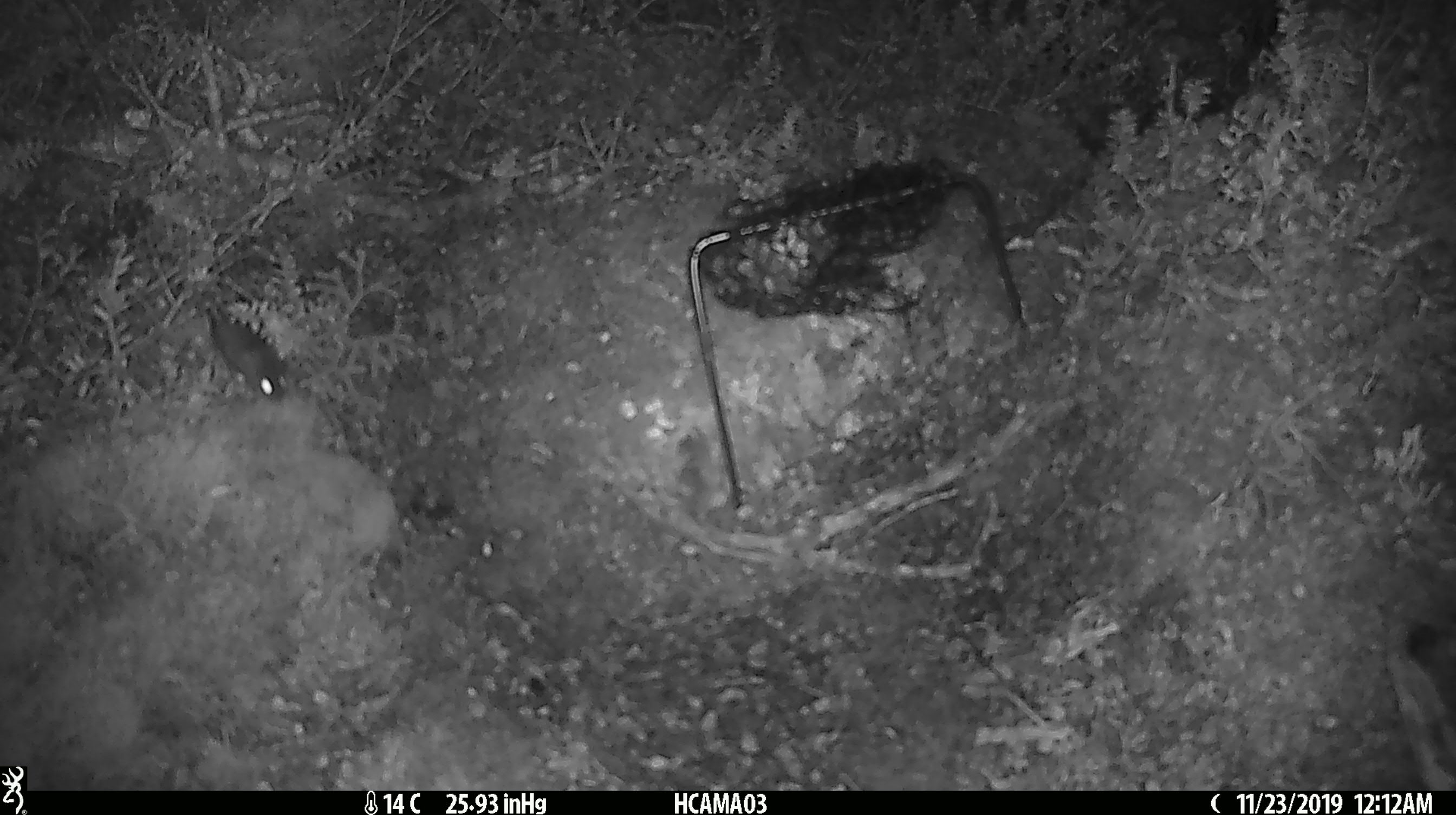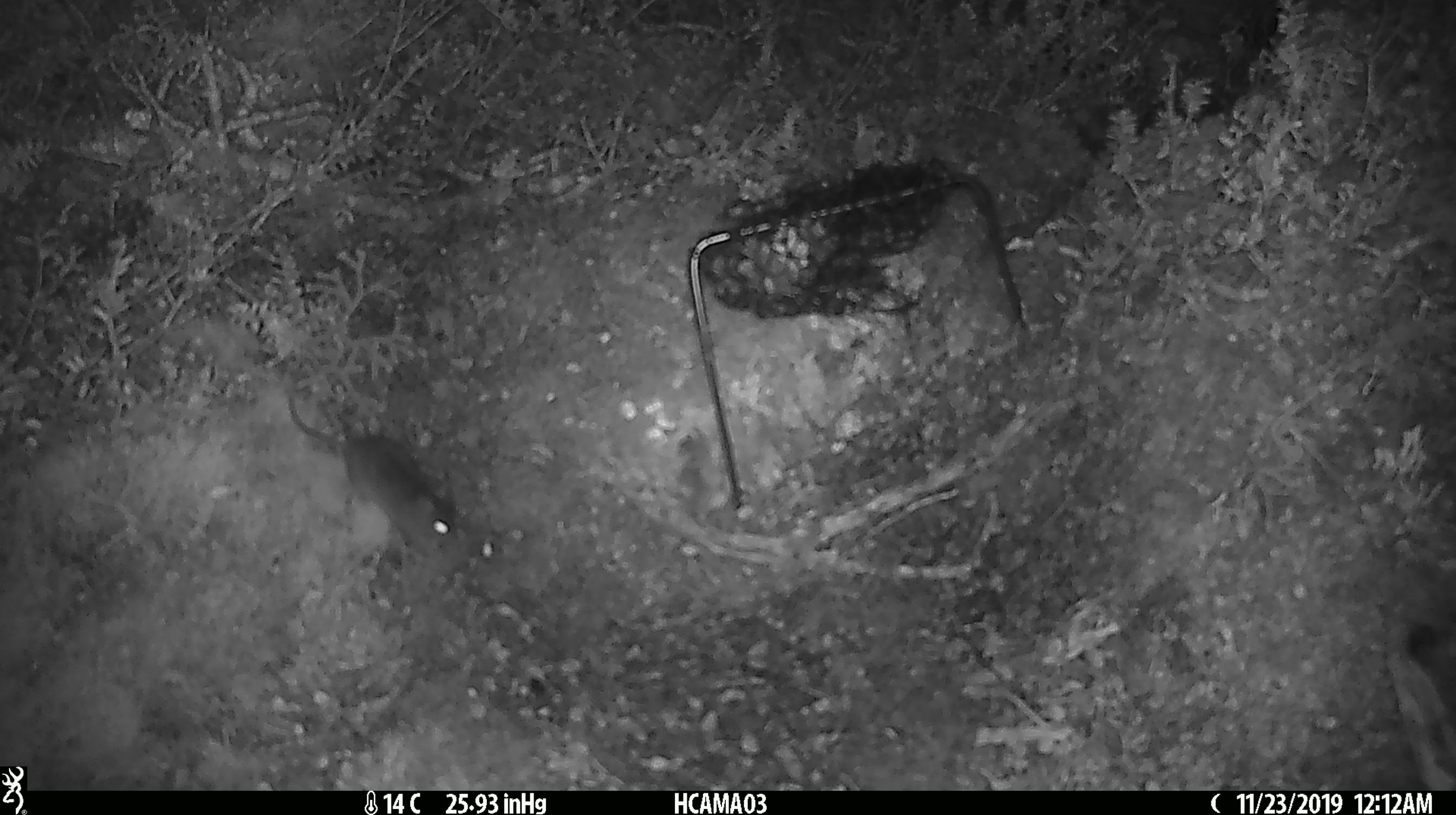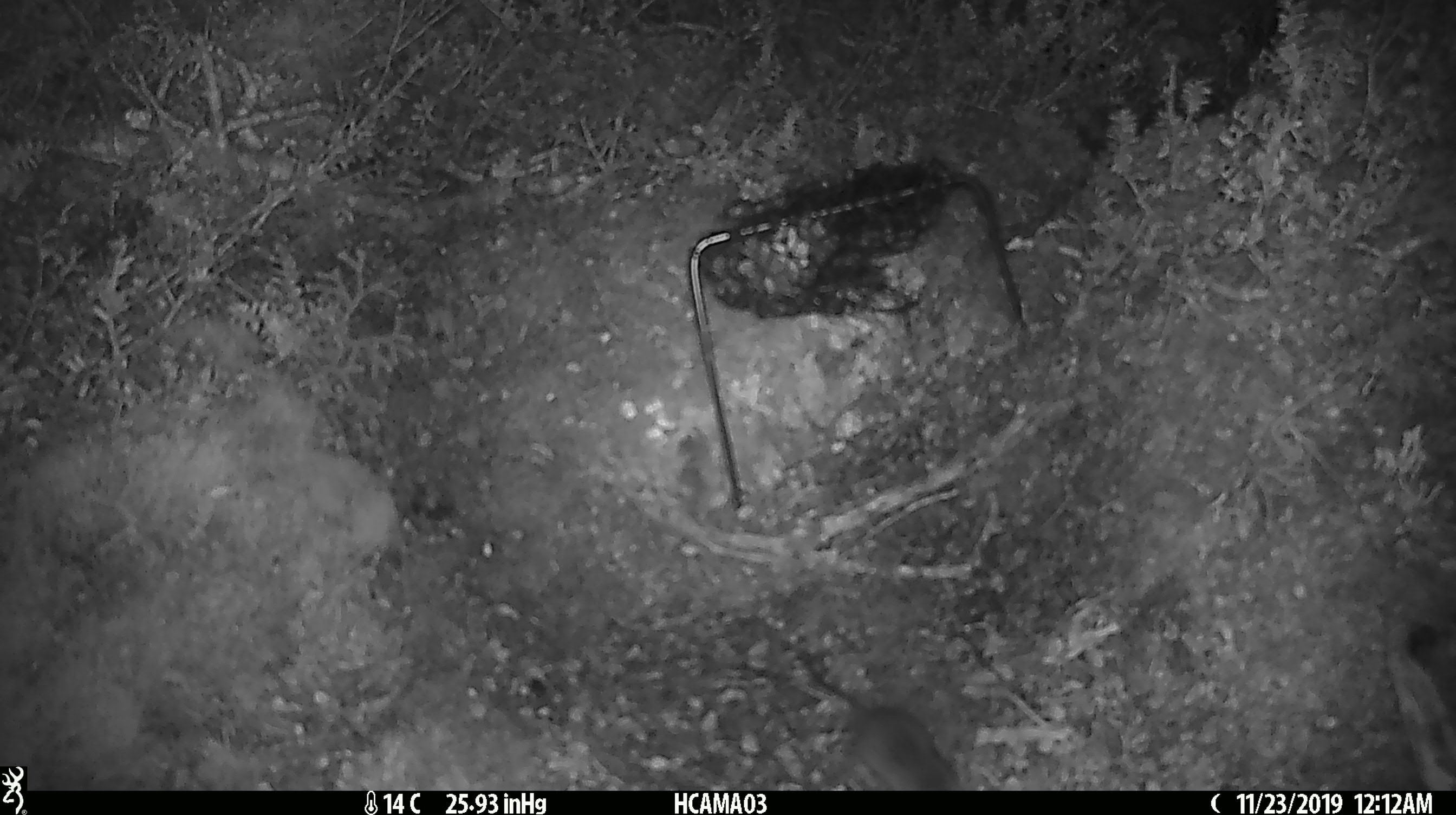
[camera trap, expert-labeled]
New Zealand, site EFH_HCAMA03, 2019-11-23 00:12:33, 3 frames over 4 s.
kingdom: Animalia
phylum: Chordata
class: Mammalia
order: Rodentia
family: Muridae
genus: Mus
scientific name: Mus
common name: mouse